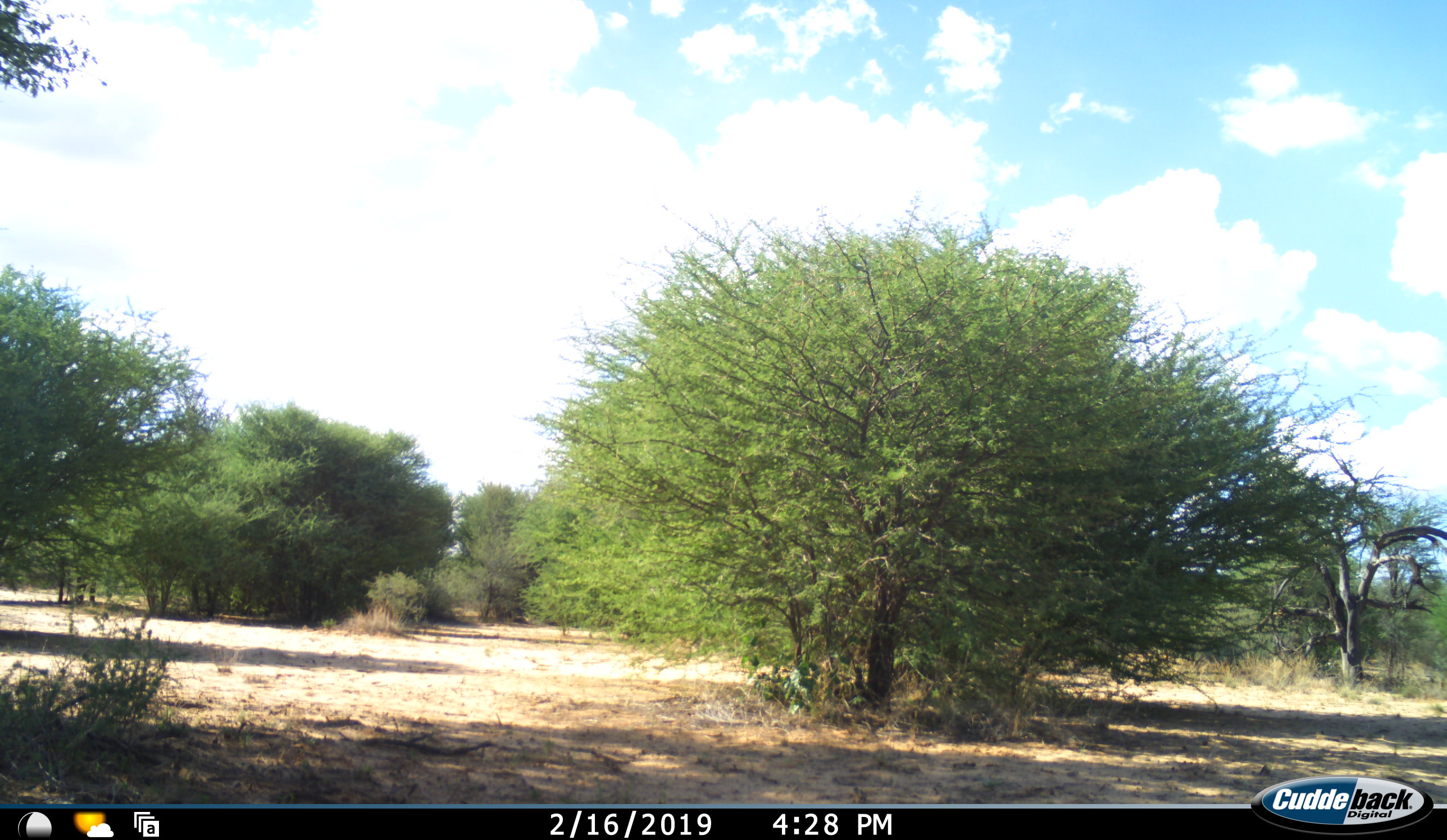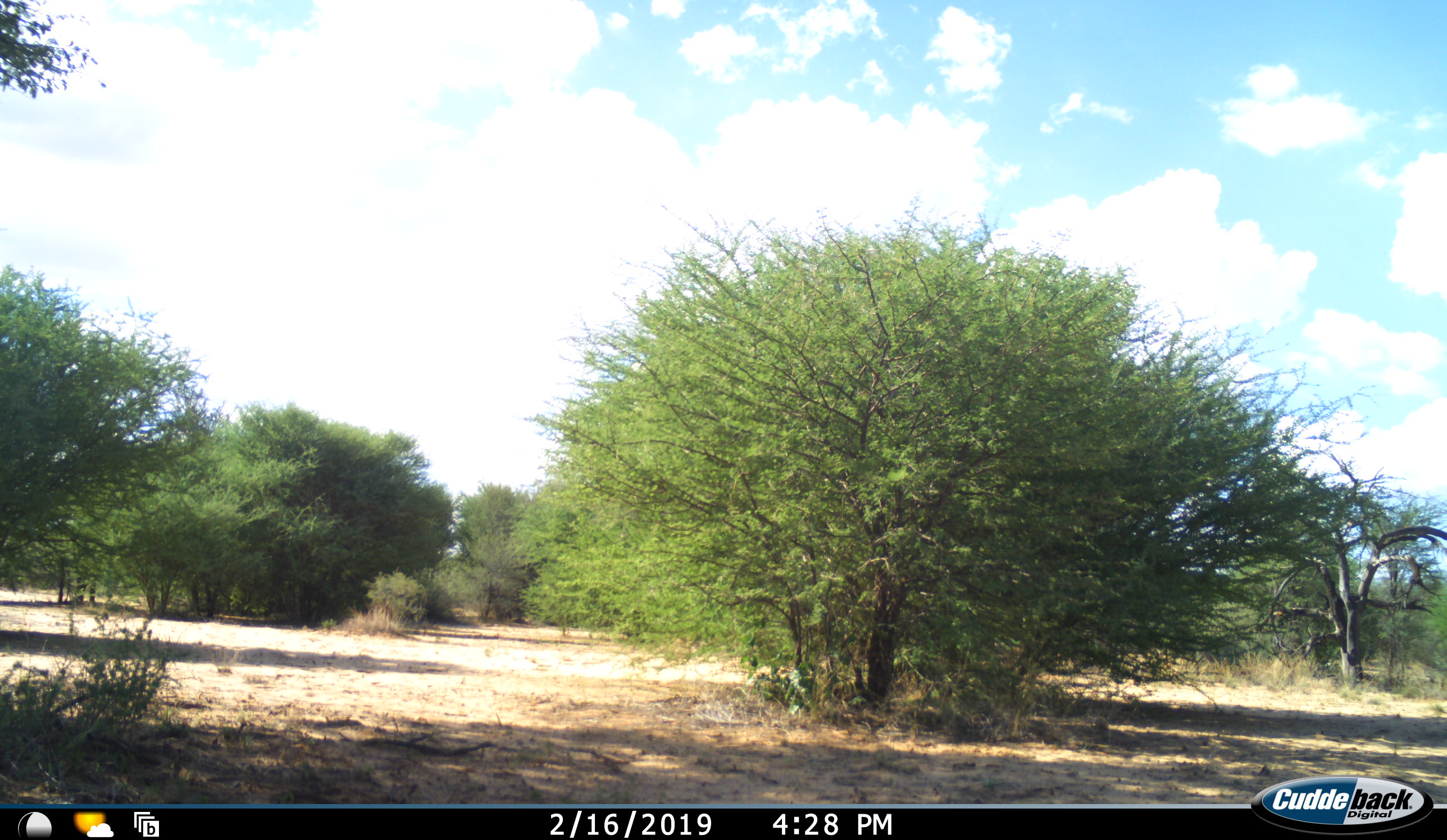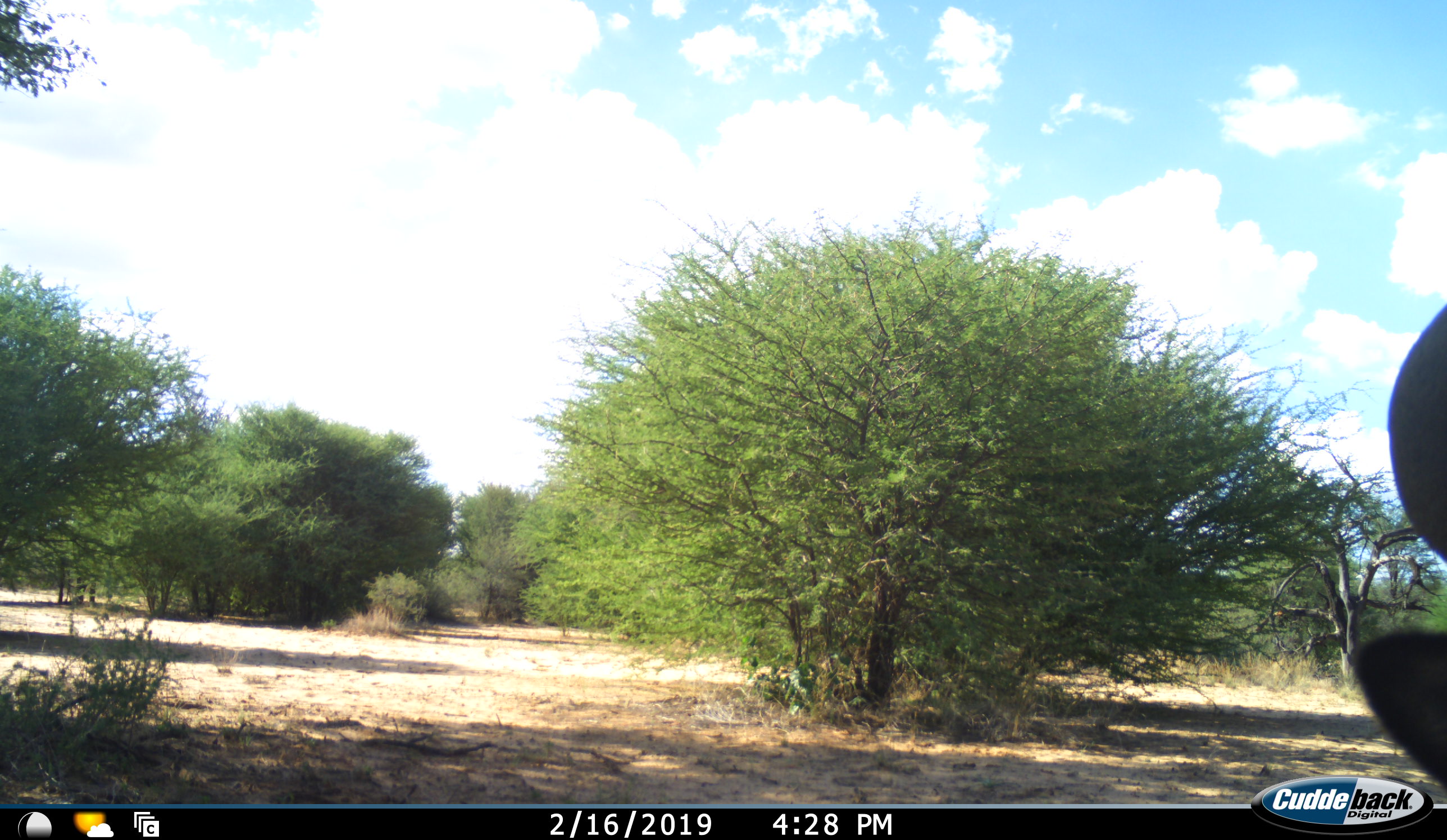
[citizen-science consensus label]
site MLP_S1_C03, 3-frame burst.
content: unidentified animal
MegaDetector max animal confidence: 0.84